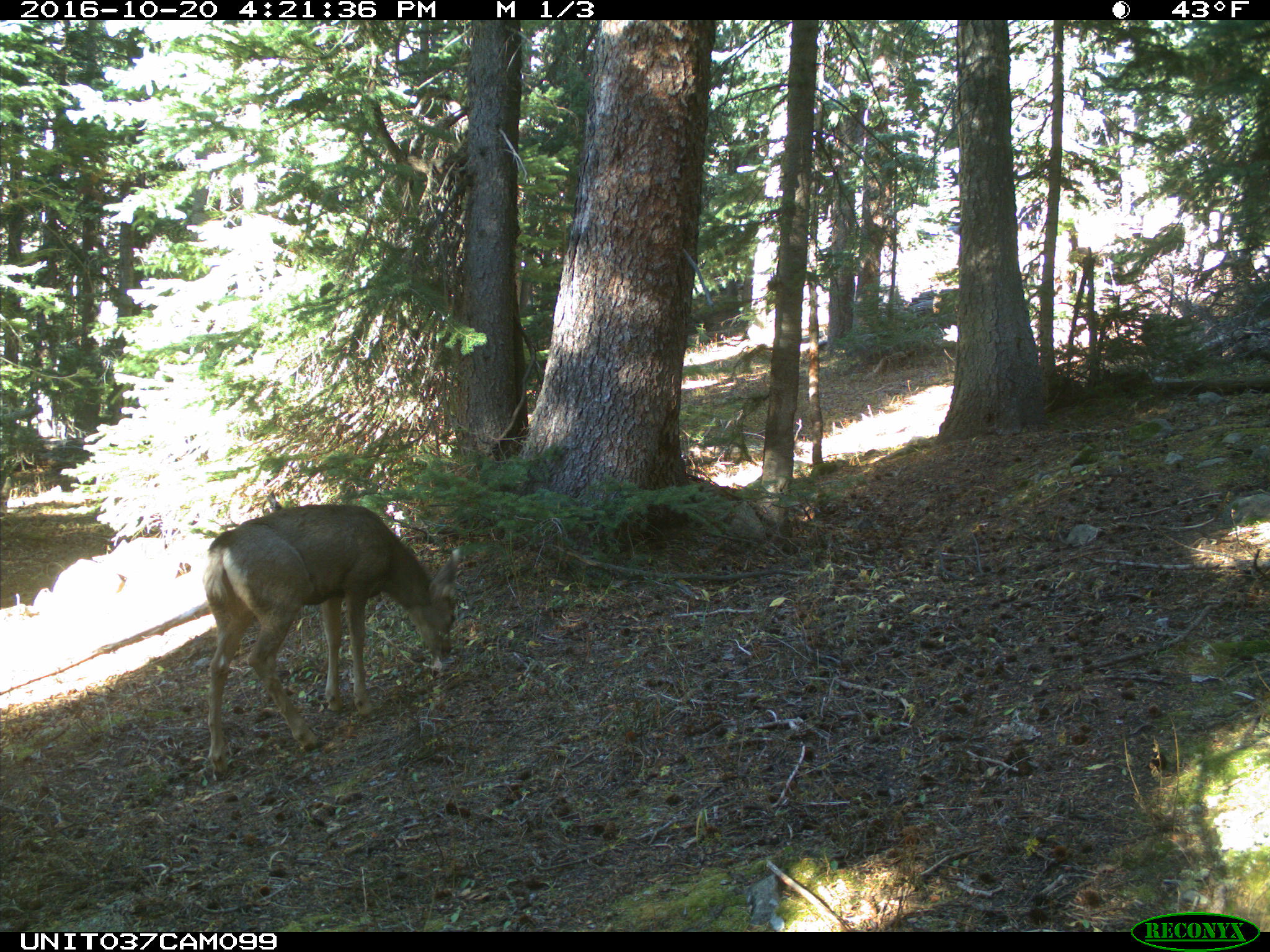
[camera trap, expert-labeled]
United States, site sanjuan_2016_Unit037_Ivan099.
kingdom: Animalia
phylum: Chordata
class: Mammalia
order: Artiodactyla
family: Cervidae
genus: Odocoileus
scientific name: Odocoileus hemionus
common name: mule deer